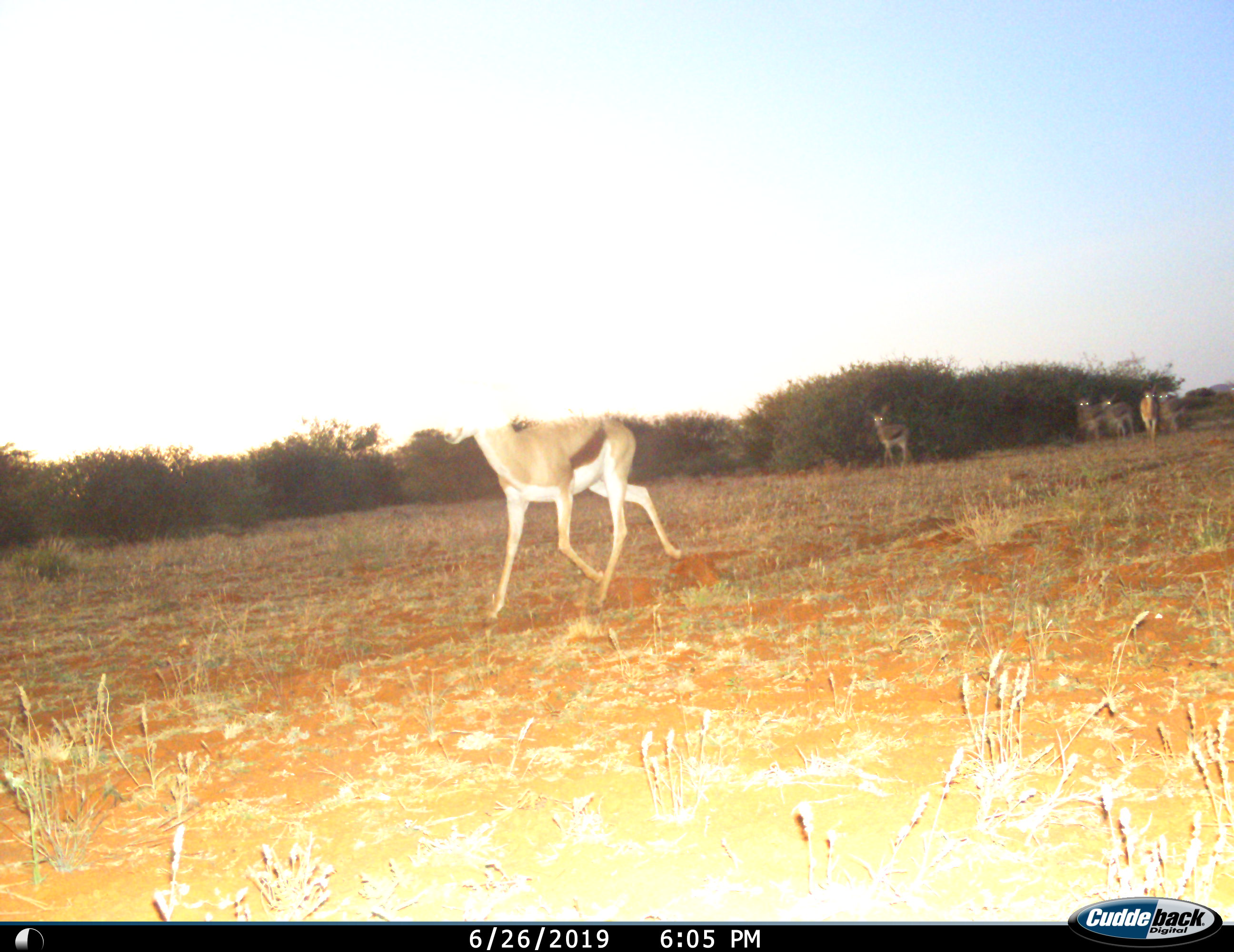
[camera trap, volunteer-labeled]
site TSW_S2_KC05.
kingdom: Animalia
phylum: Chordata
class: Mammalia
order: Artiodactyla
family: Bovidae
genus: Antidorcas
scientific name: Antidorcas marsupialis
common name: springbok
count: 6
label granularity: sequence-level